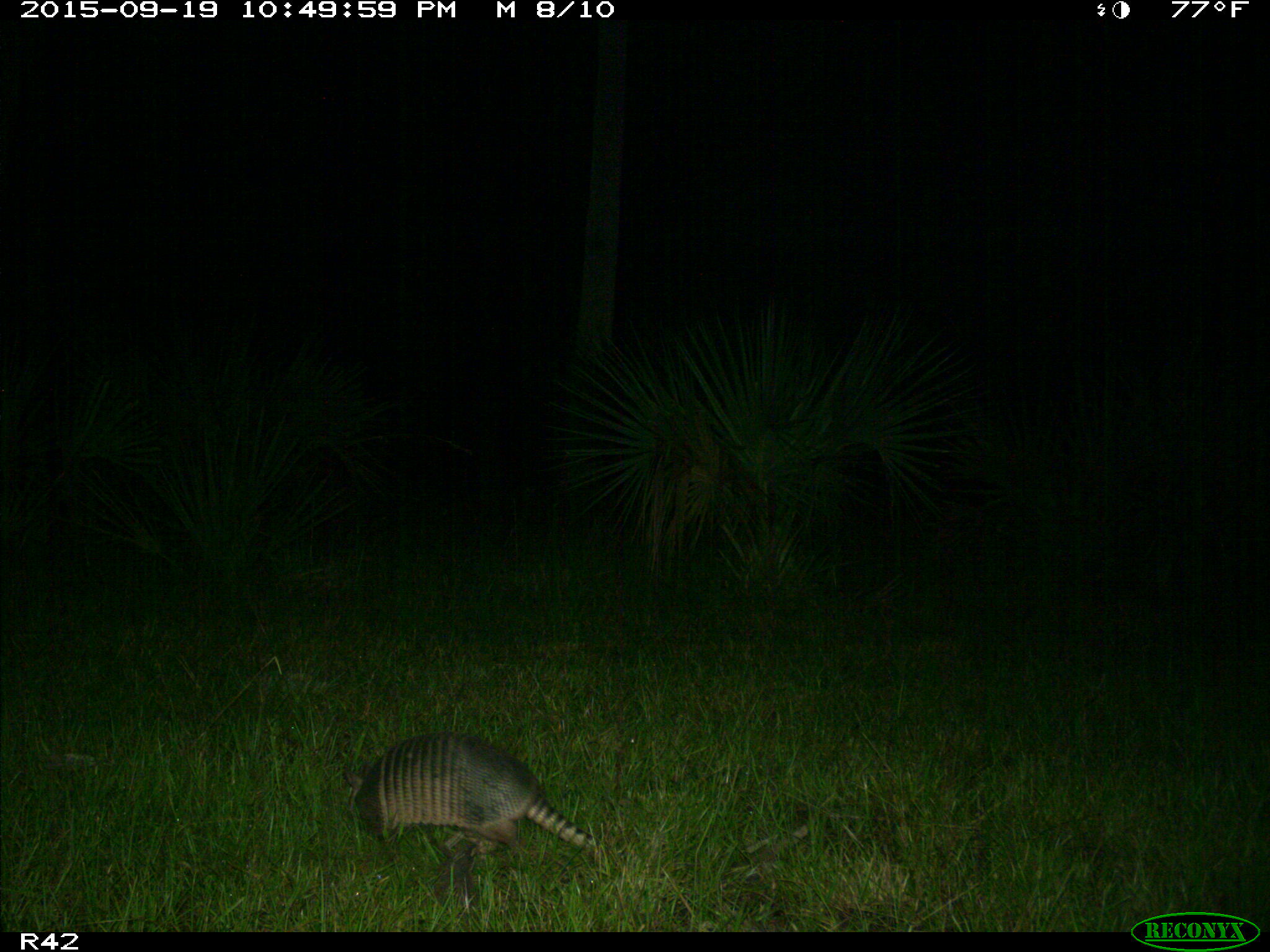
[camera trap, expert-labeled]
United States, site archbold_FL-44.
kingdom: Animalia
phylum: Chordata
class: Mammalia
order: Cingulata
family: Dasypodidae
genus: Dasypus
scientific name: Dasypus novemcinctus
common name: nine-banded armadillo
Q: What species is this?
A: Dasypus novemcinctus (nine-banded armadillo).